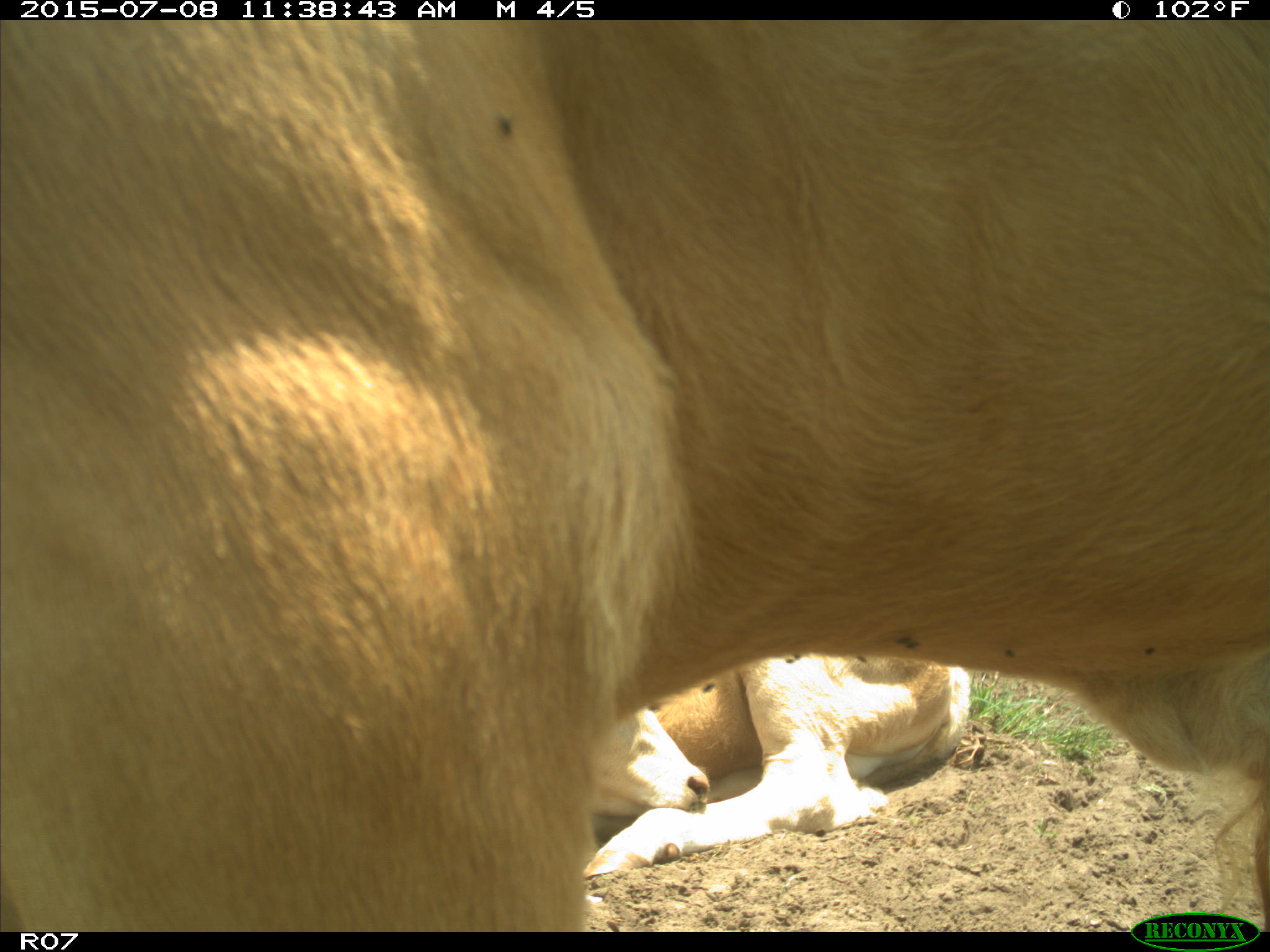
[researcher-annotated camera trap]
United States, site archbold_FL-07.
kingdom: Animalia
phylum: Chordata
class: Mammalia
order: Artiodactyla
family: Bovidae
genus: Bos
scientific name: Bos taurus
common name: domestic cow